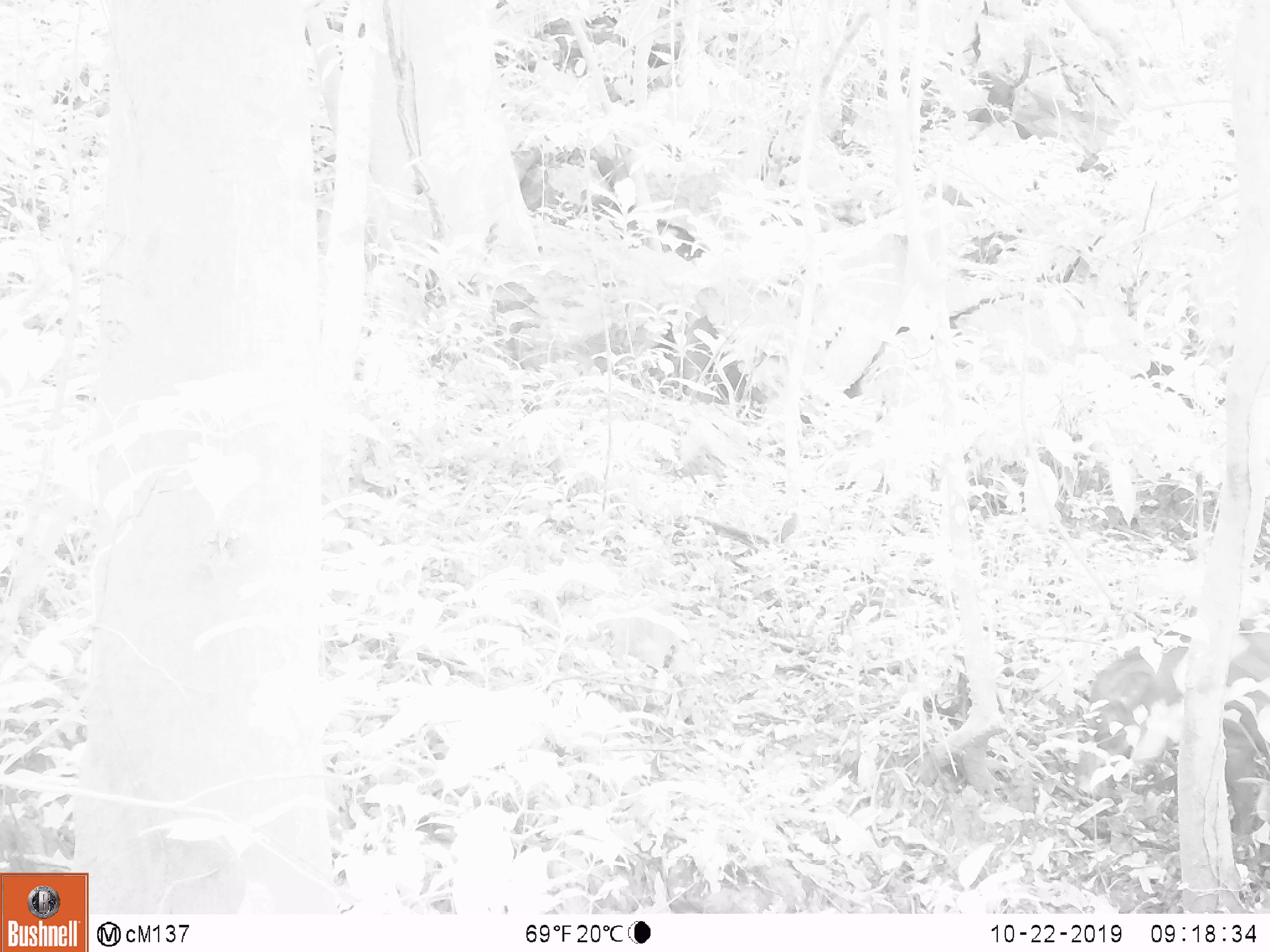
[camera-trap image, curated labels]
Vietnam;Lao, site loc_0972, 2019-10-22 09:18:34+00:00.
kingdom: Animalia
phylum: Chordata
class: Mammalia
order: Artiodactyla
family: Suidae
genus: Sus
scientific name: Sus scrofa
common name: eurasian wild pig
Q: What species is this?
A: Eurasian wild pig (Sus scrofa).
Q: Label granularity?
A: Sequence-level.